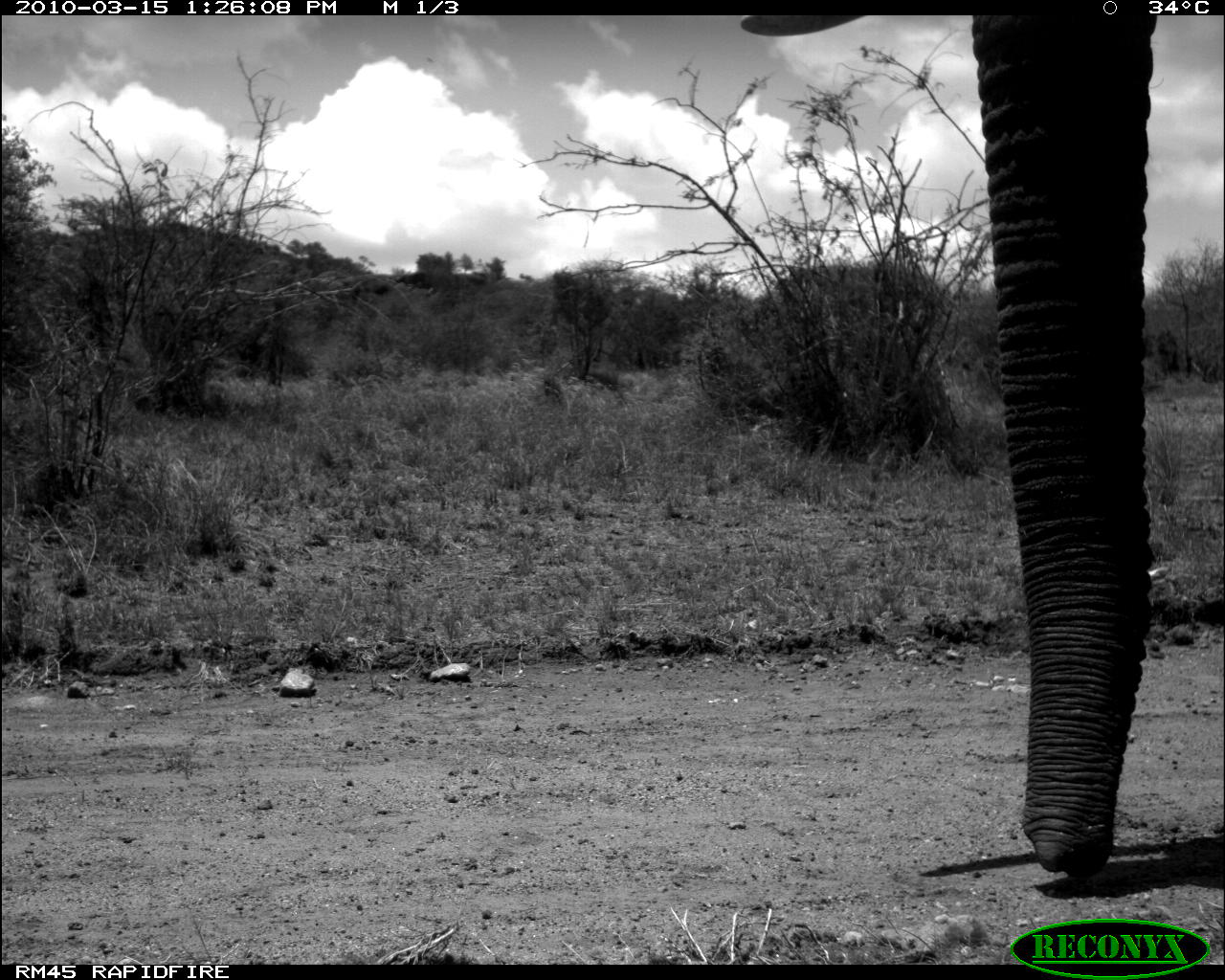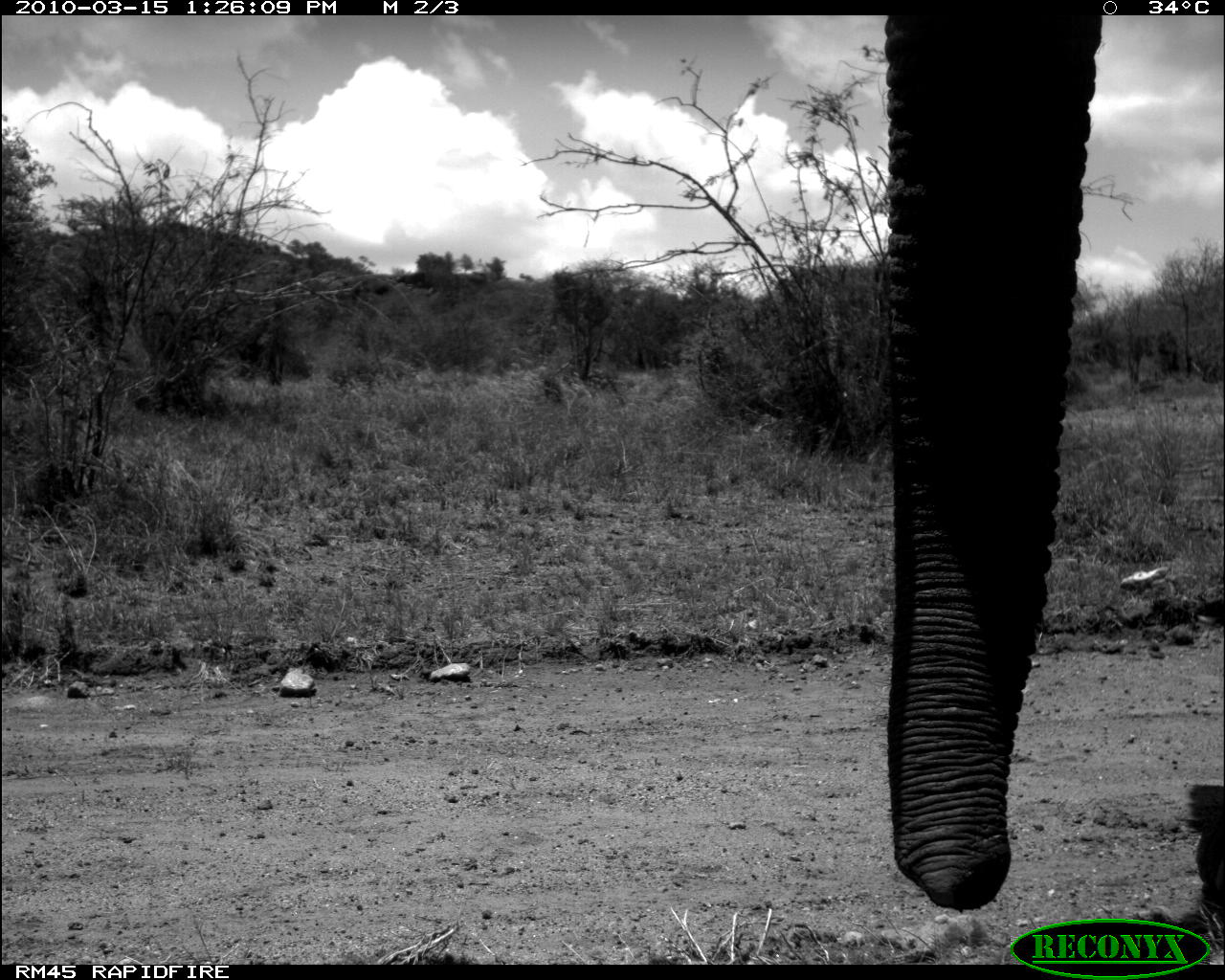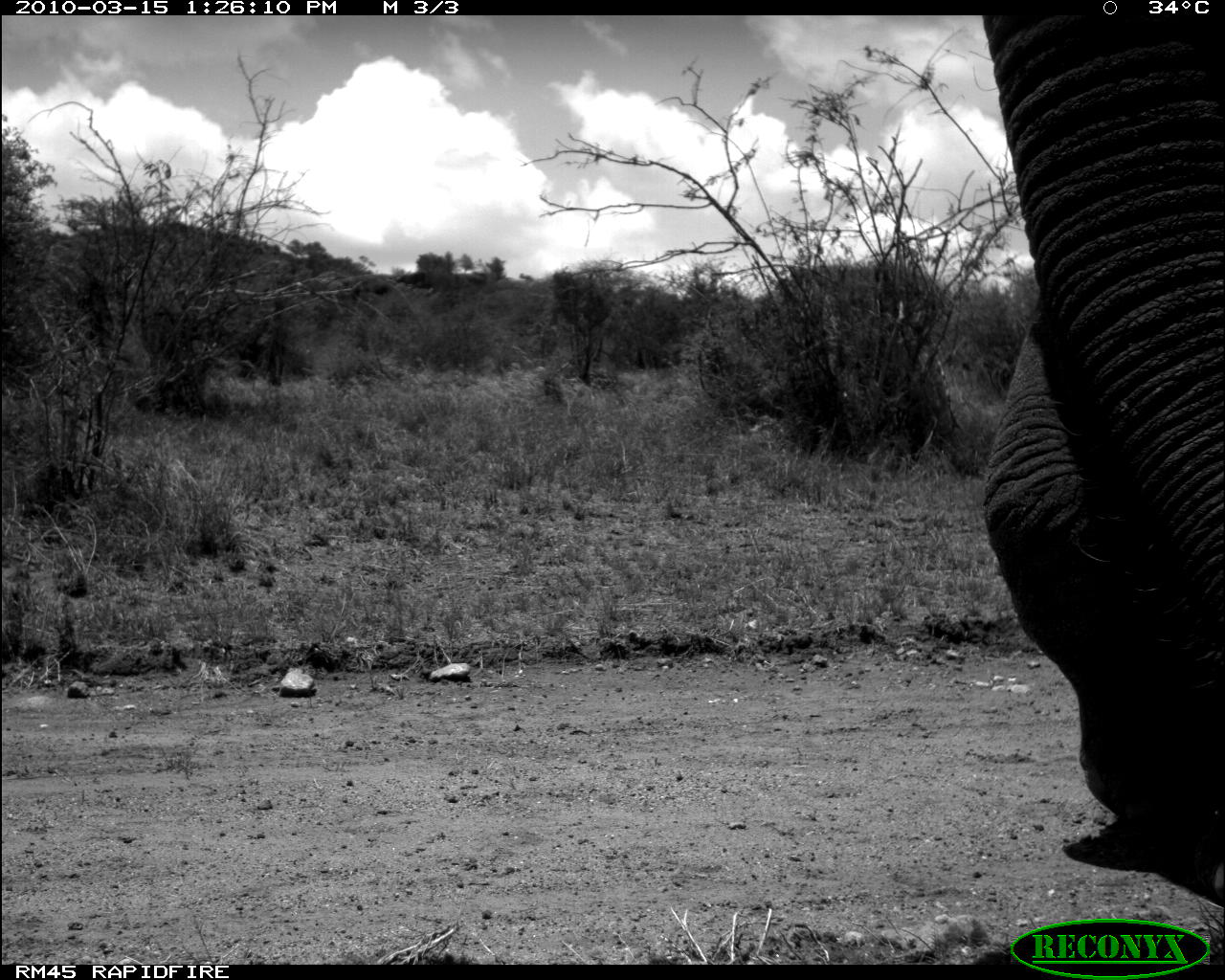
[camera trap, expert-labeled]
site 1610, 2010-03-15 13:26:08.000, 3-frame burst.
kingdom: Animalia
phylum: Chordata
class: Mammalia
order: Proboscidea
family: Elephantidae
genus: Loxodonta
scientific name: Loxodonta africana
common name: african bush elephant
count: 1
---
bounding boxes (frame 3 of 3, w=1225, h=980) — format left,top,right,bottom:
loxodonta africana: 985,15,1223,889